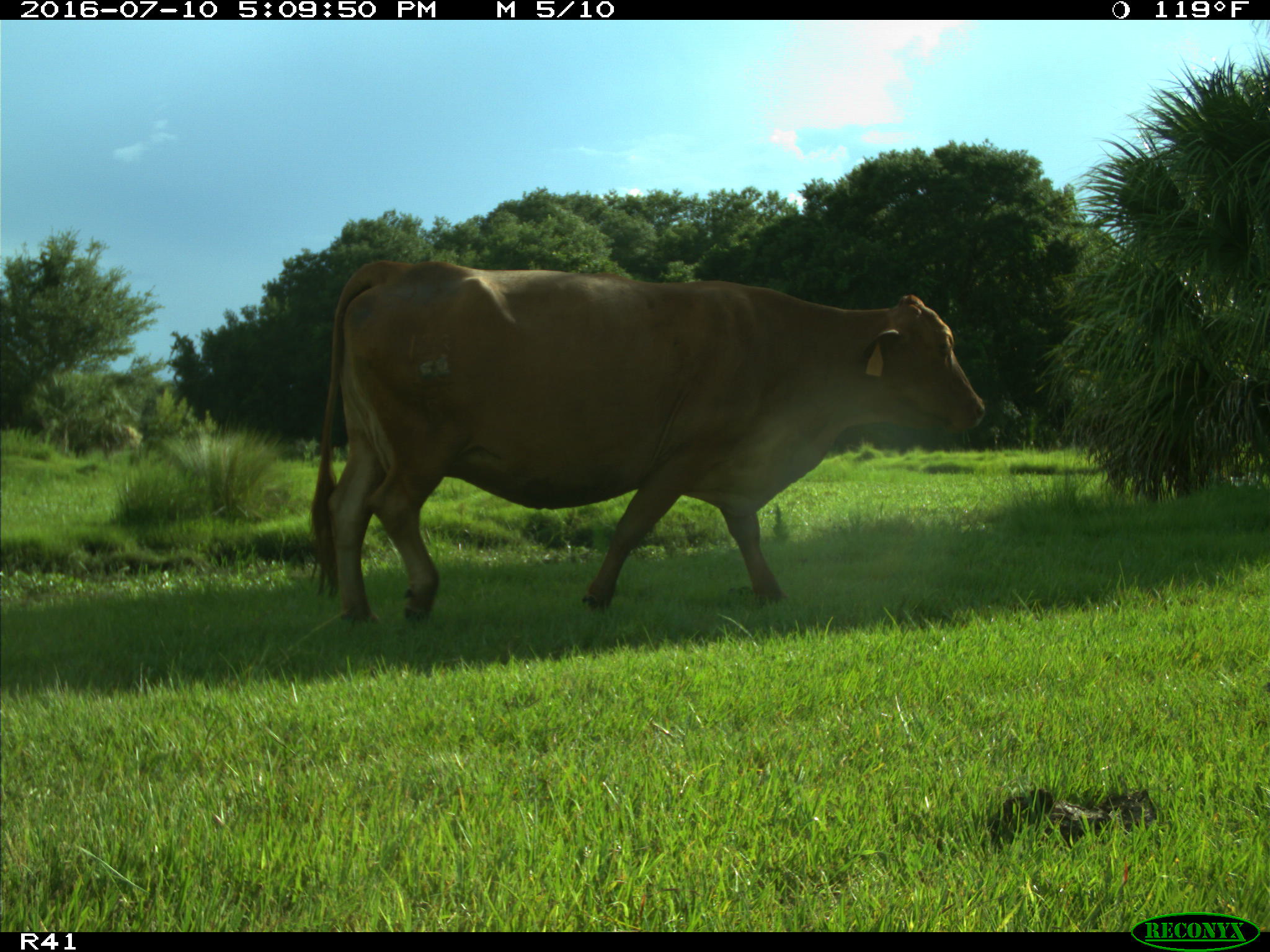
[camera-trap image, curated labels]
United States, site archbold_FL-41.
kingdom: Animalia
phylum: Chordata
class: Mammalia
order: Artiodactyla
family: Bovidae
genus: Bos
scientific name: Bos taurus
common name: domestic cow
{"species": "Bos taurus (domestic cow)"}